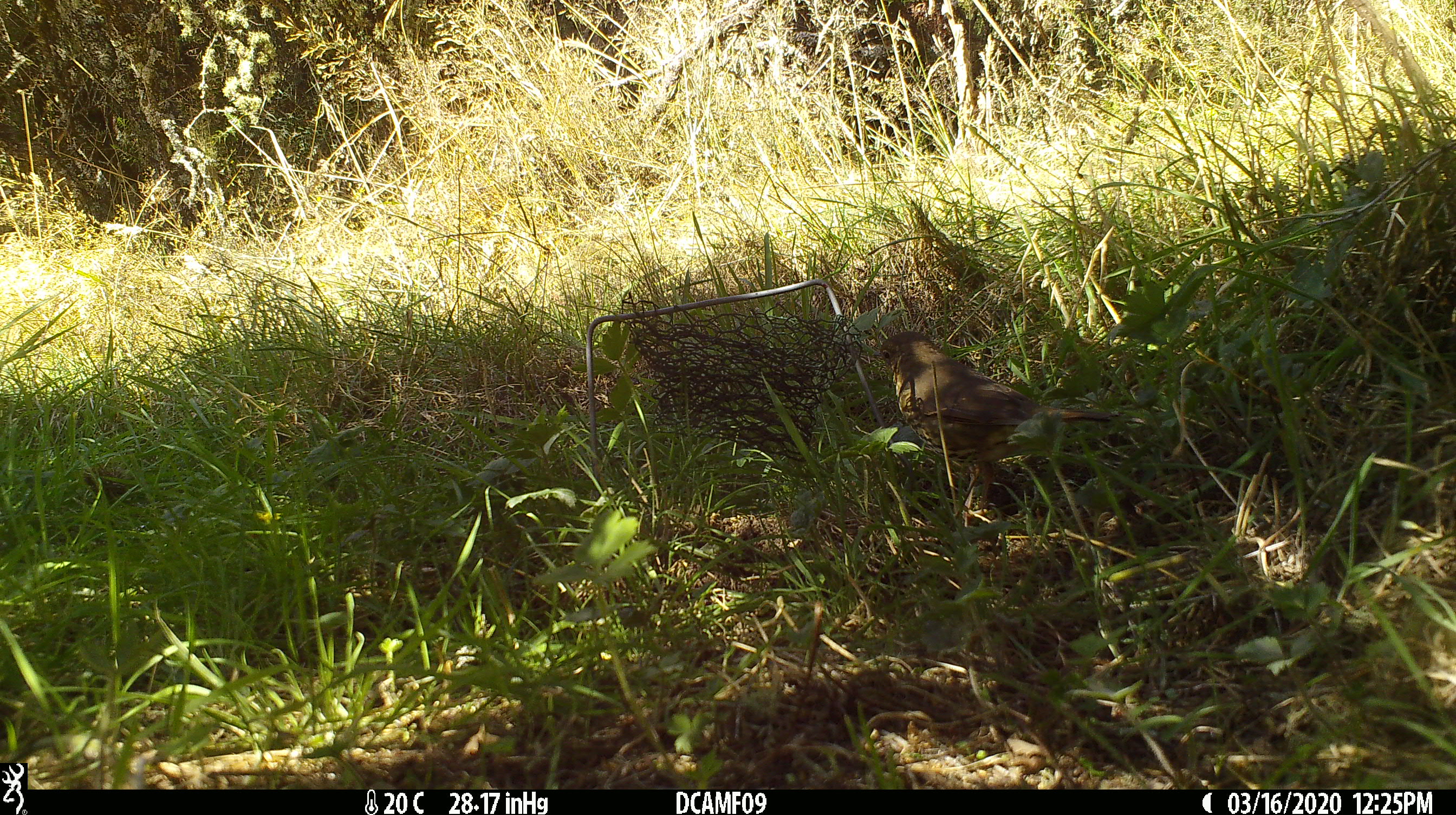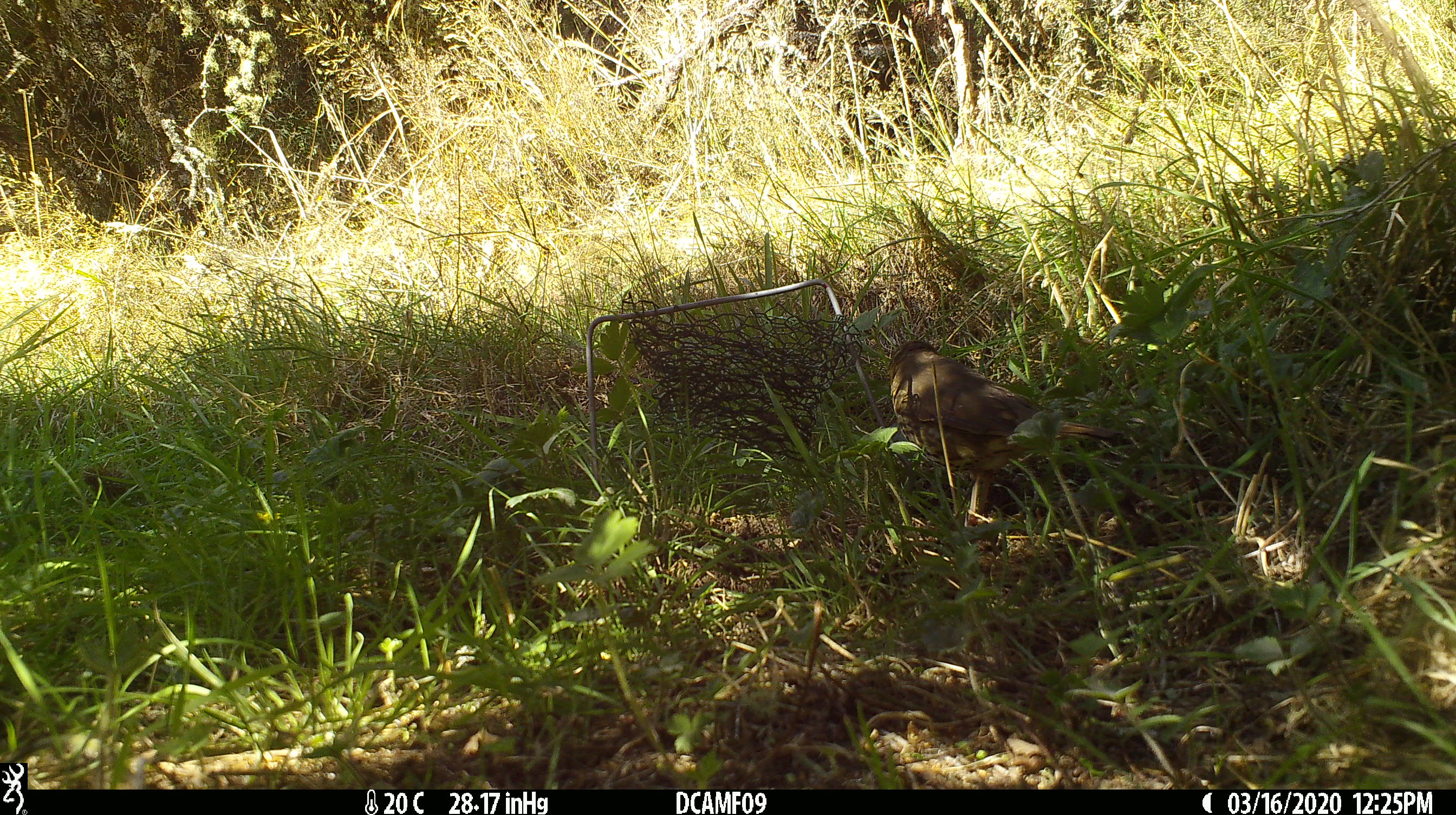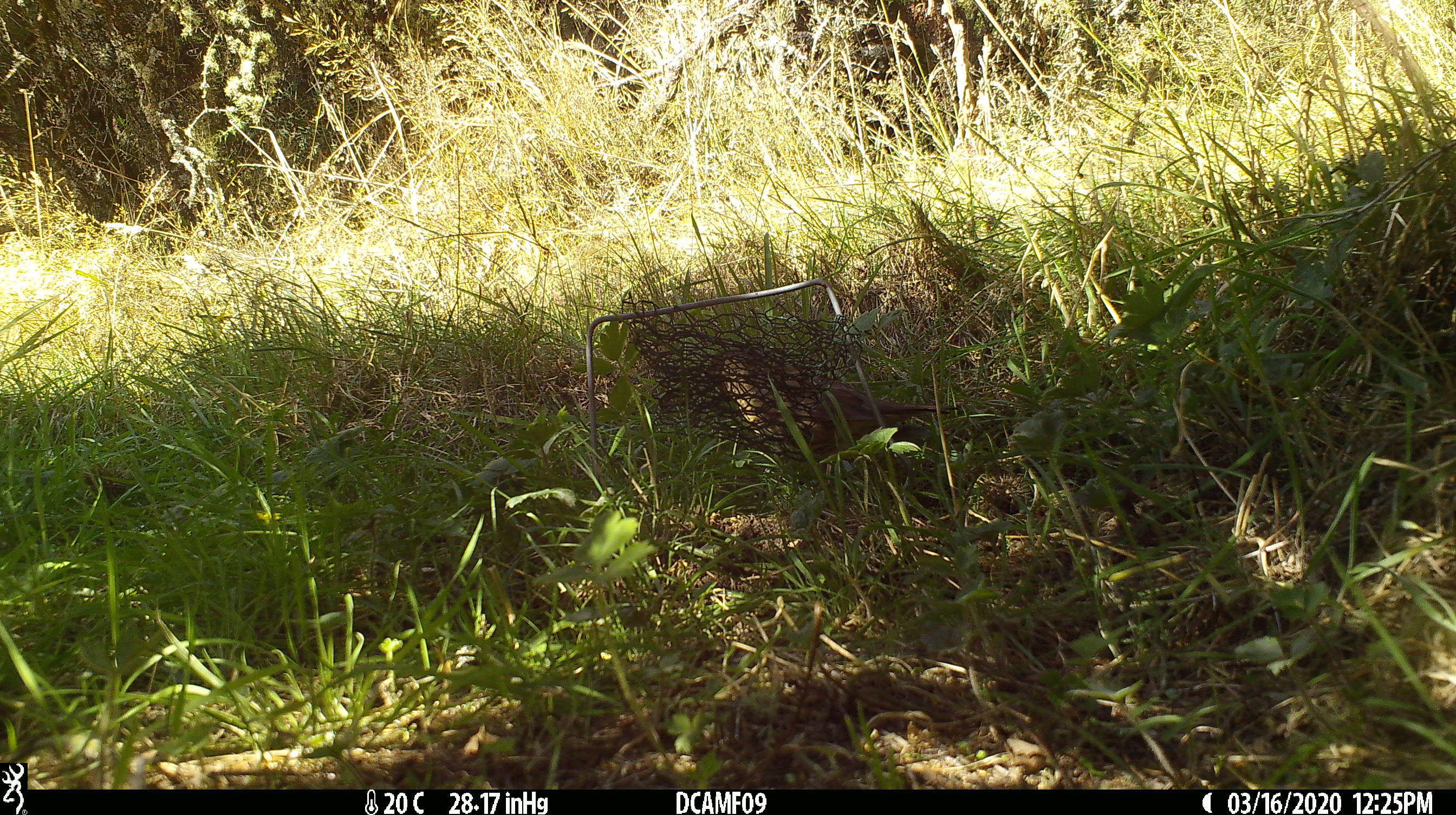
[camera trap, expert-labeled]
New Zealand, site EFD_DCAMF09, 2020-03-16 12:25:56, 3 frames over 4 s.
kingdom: Animalia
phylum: Chordata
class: Aves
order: Passeriformes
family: Turdidae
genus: Turdus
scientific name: Turdus philomelos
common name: song thrush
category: thrush